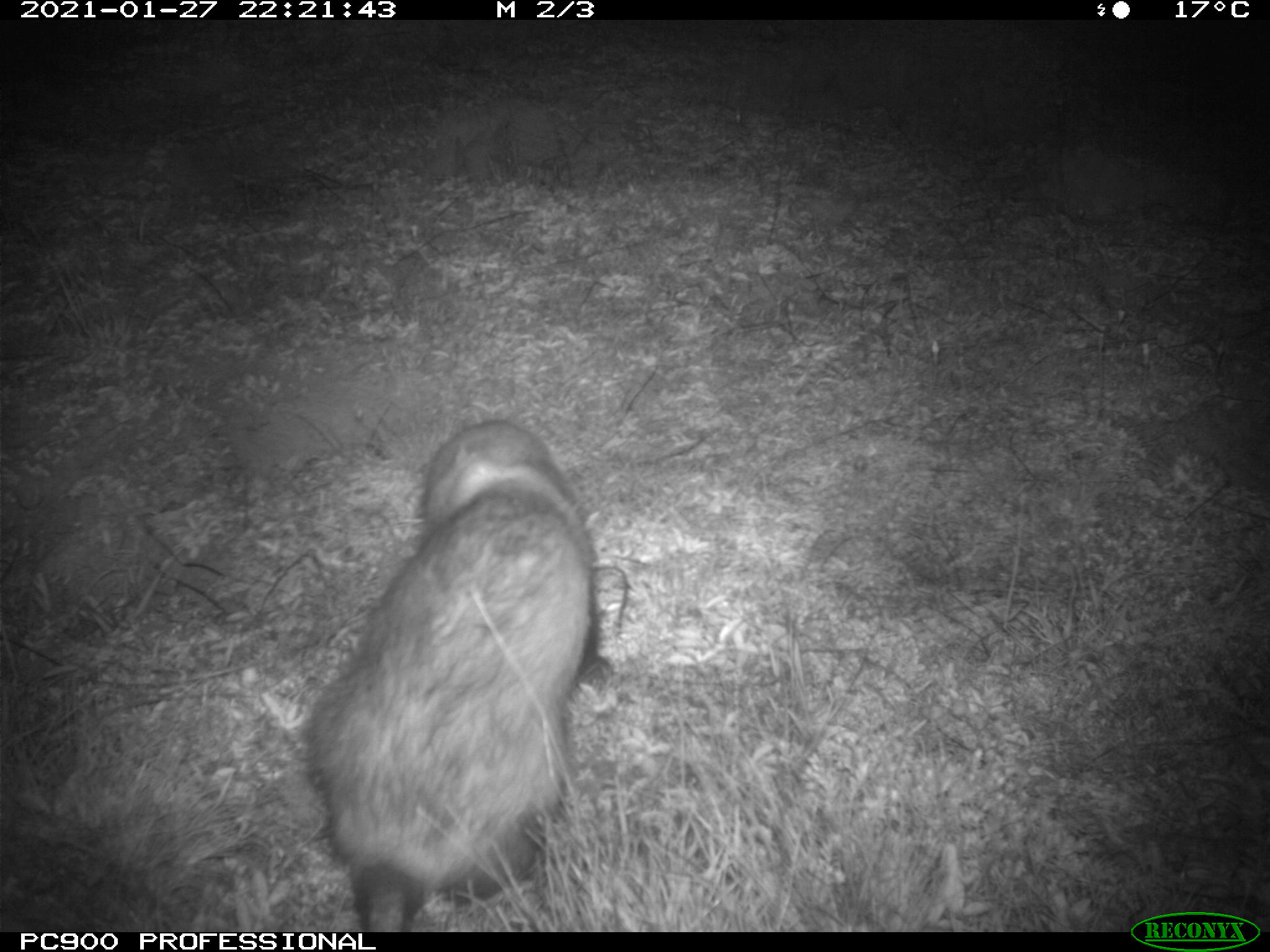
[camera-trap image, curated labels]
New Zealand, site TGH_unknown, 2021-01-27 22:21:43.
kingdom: Animalia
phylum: Chordata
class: Mammalia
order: Carnivora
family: Mustelidae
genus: Mustela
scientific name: Mustela furo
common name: ferret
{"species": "ferret (Mustela furo)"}